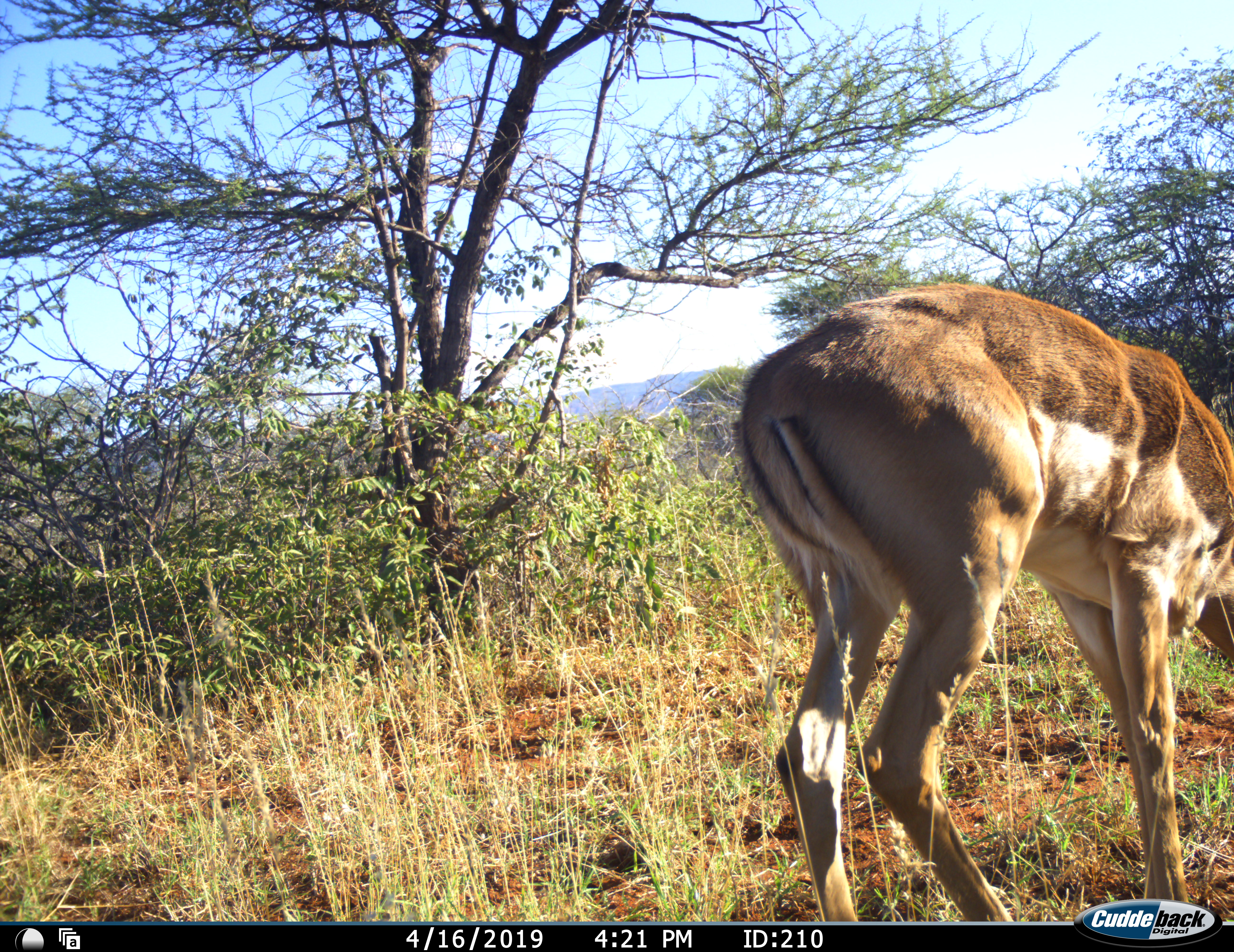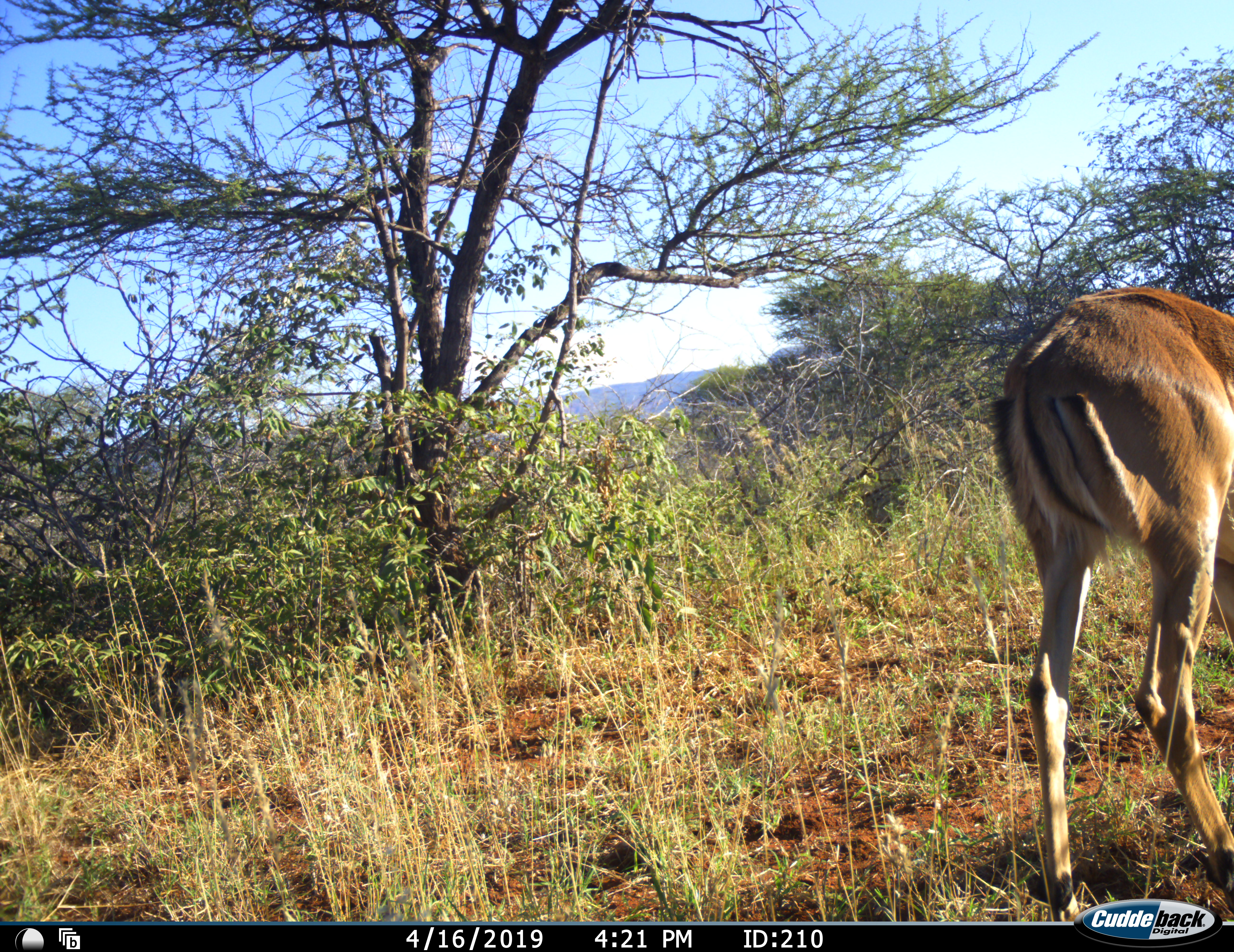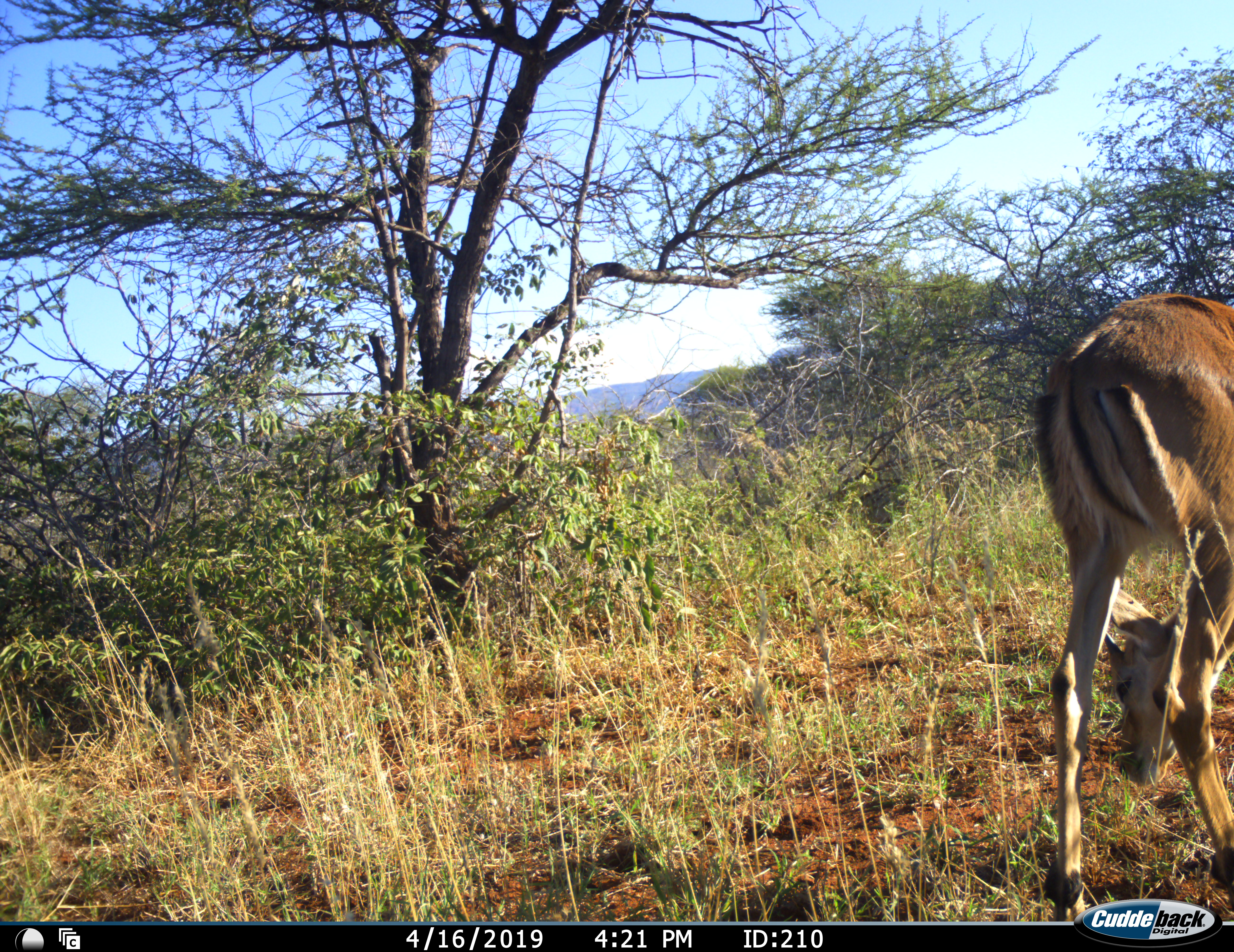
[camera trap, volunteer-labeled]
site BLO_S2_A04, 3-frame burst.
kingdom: Animalia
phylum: Chordata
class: Mammalia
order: Artiodactyla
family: Bovidae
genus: Aepyceros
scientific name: Aepyceros melampus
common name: impala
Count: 1.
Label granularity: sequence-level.